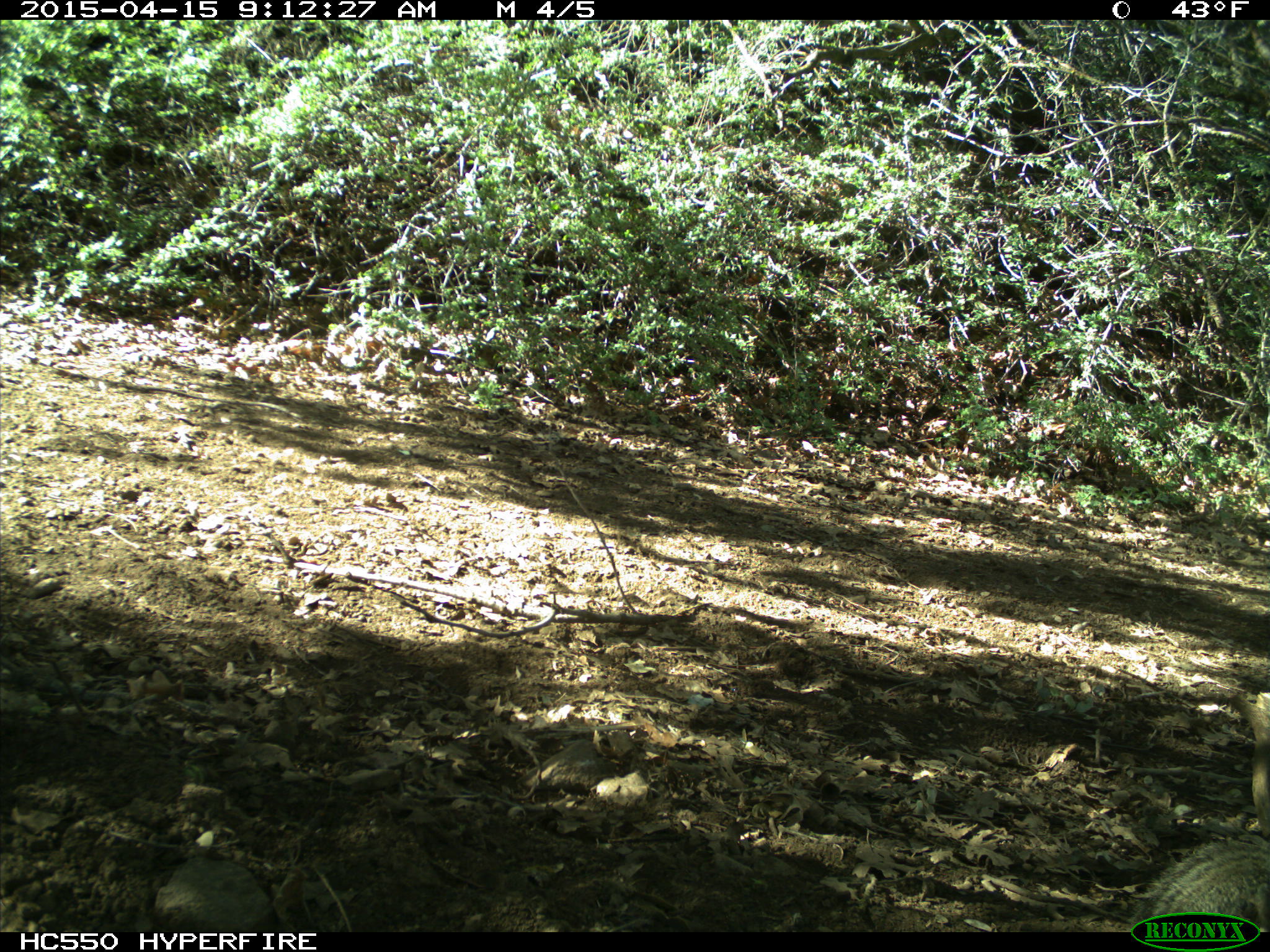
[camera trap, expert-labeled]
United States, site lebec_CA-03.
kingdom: Animalia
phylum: Chordata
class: Mammalia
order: Rodentia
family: Sciuridae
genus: Otospermophilus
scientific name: Otospermophilus beecheyi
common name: california ground squirrel